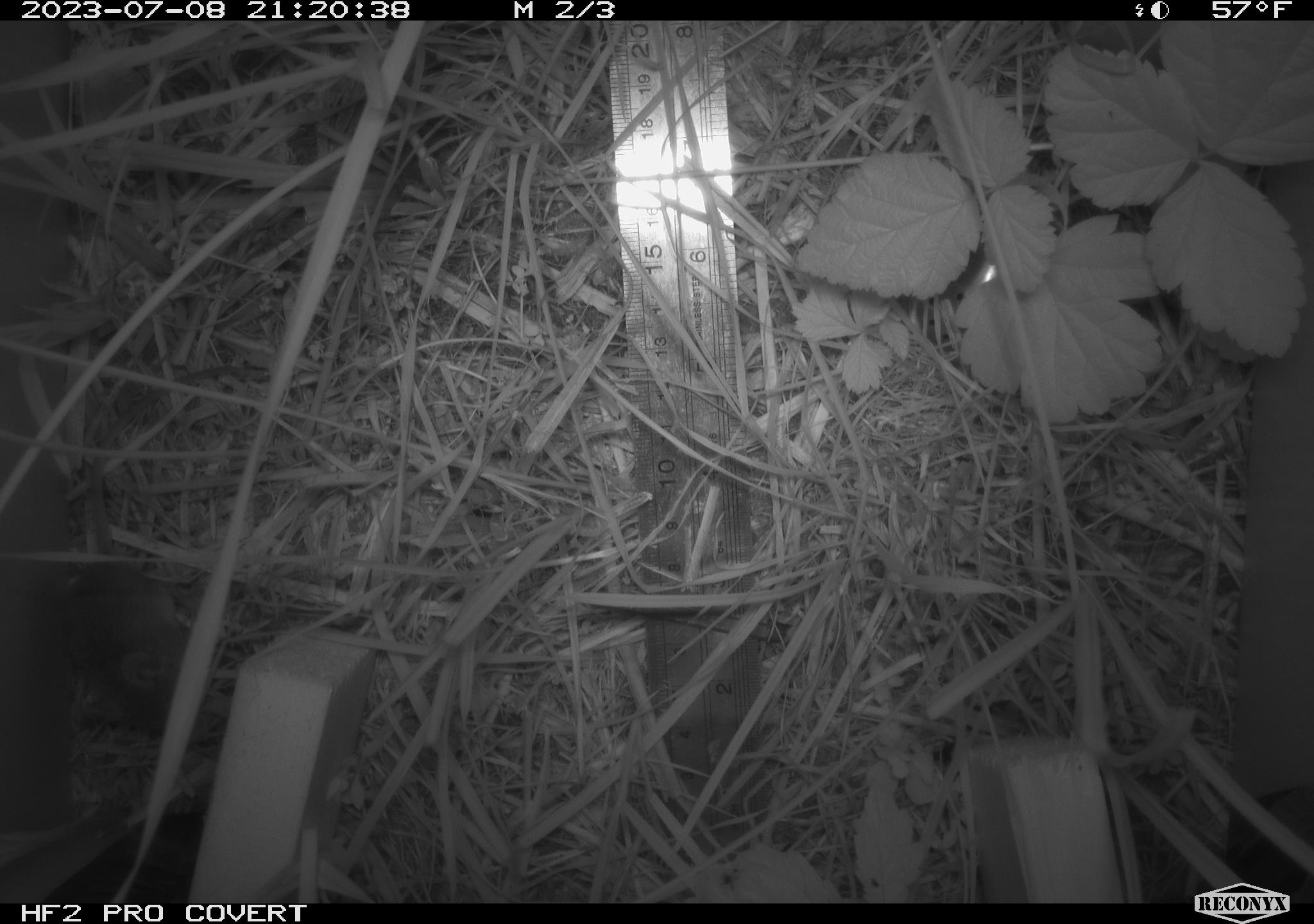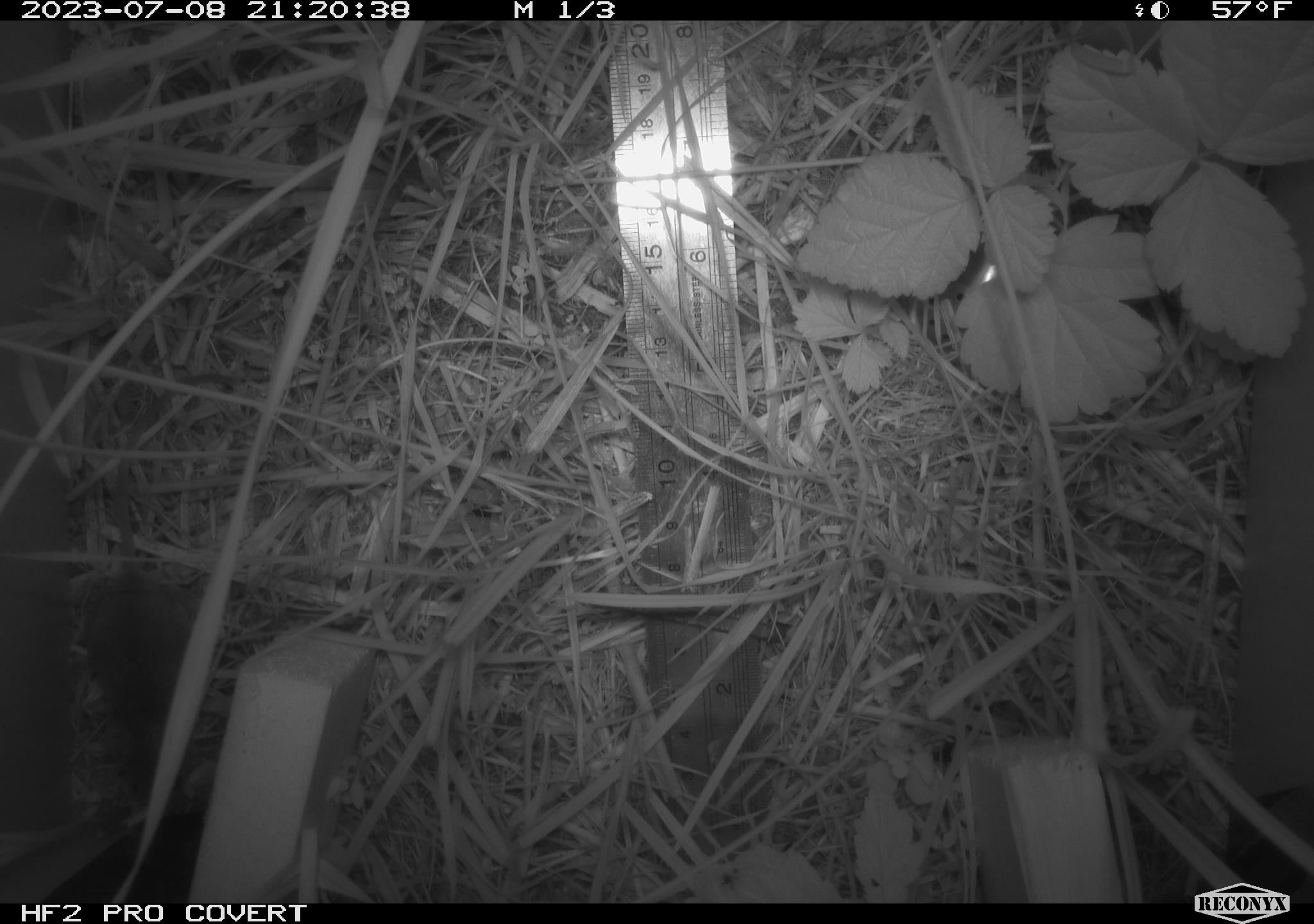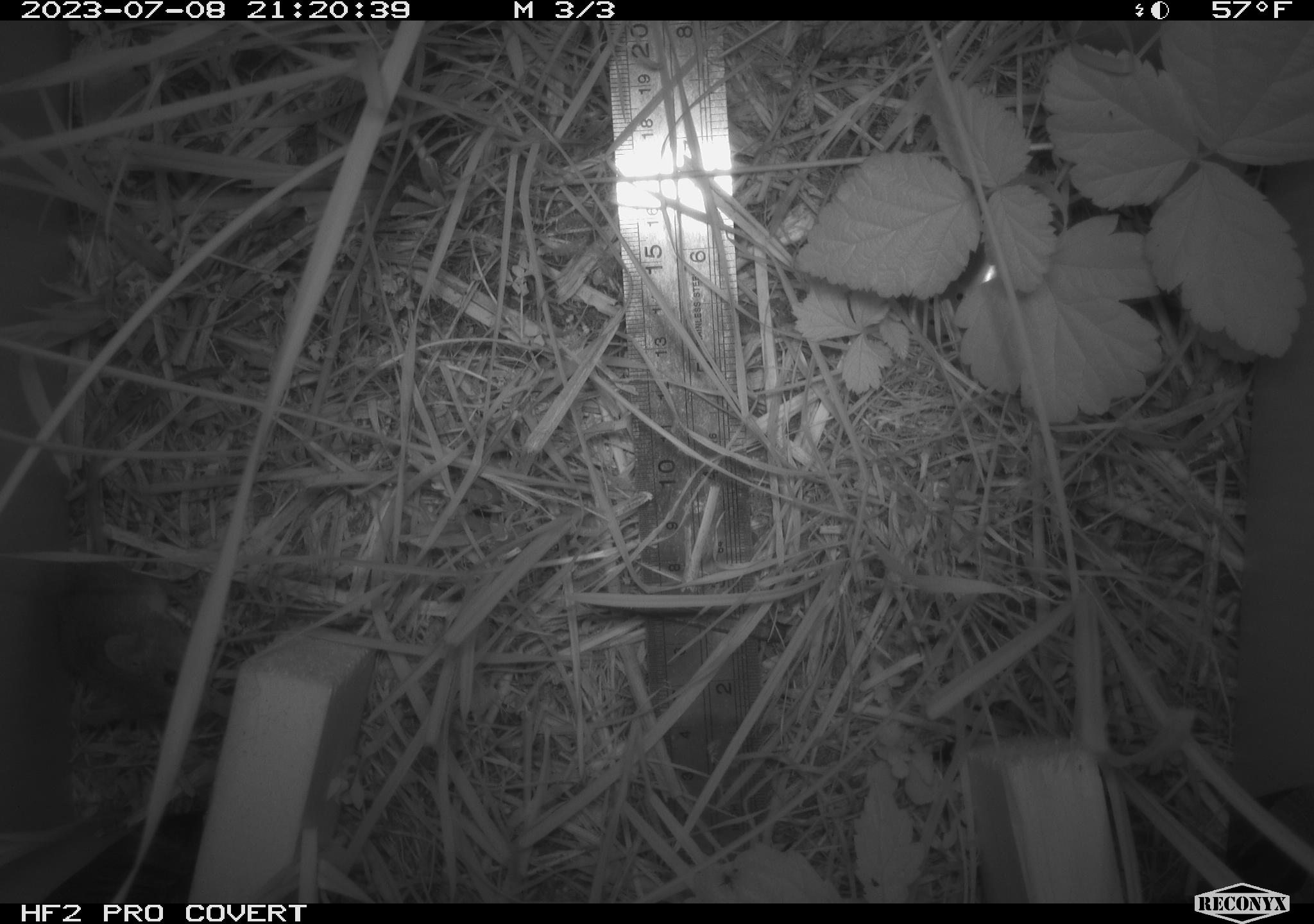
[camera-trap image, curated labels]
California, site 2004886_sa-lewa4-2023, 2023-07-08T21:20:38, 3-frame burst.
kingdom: Animalia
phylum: Chordata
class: Mammalia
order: Rodentia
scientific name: Rodentia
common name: mouse species